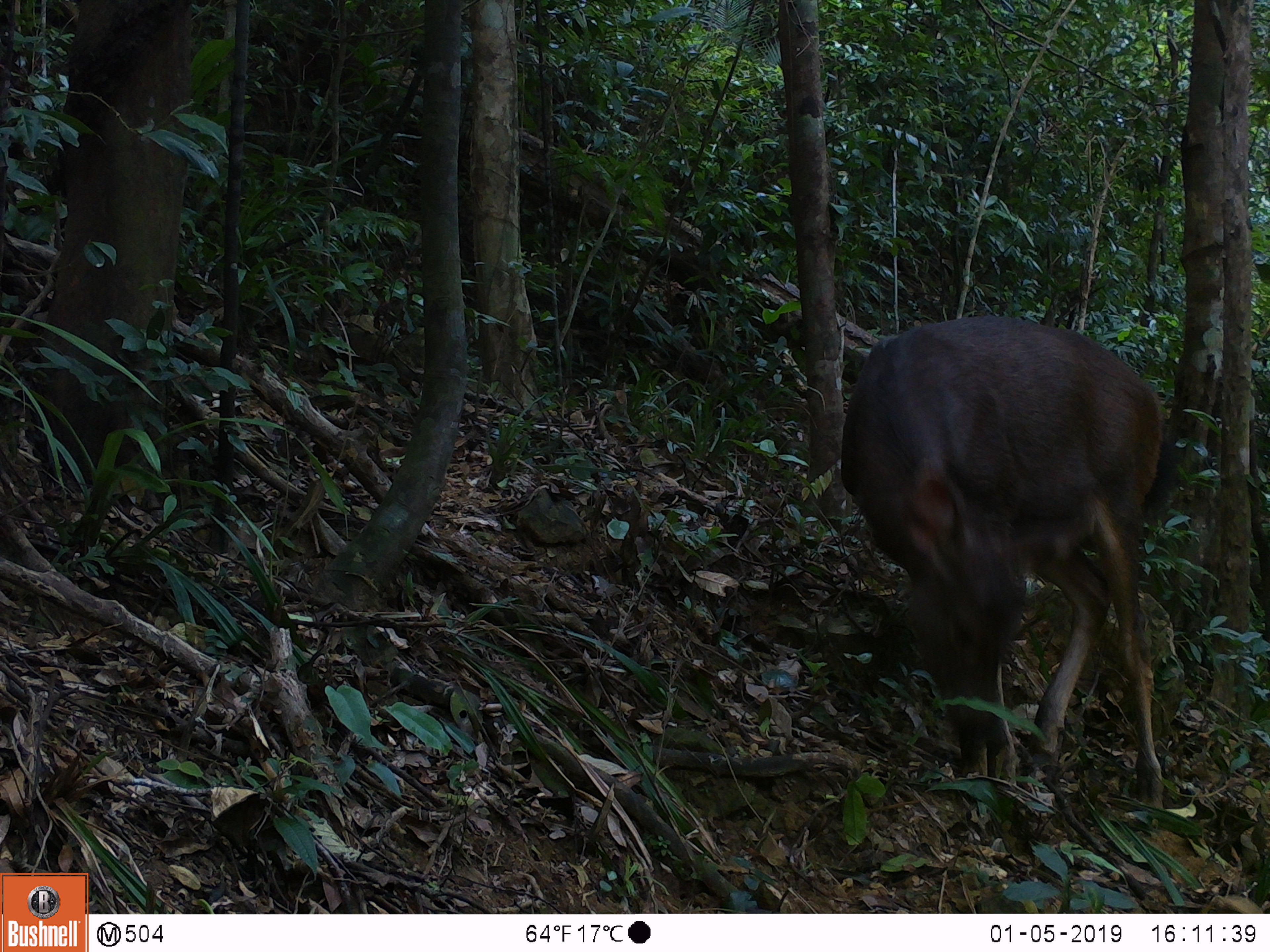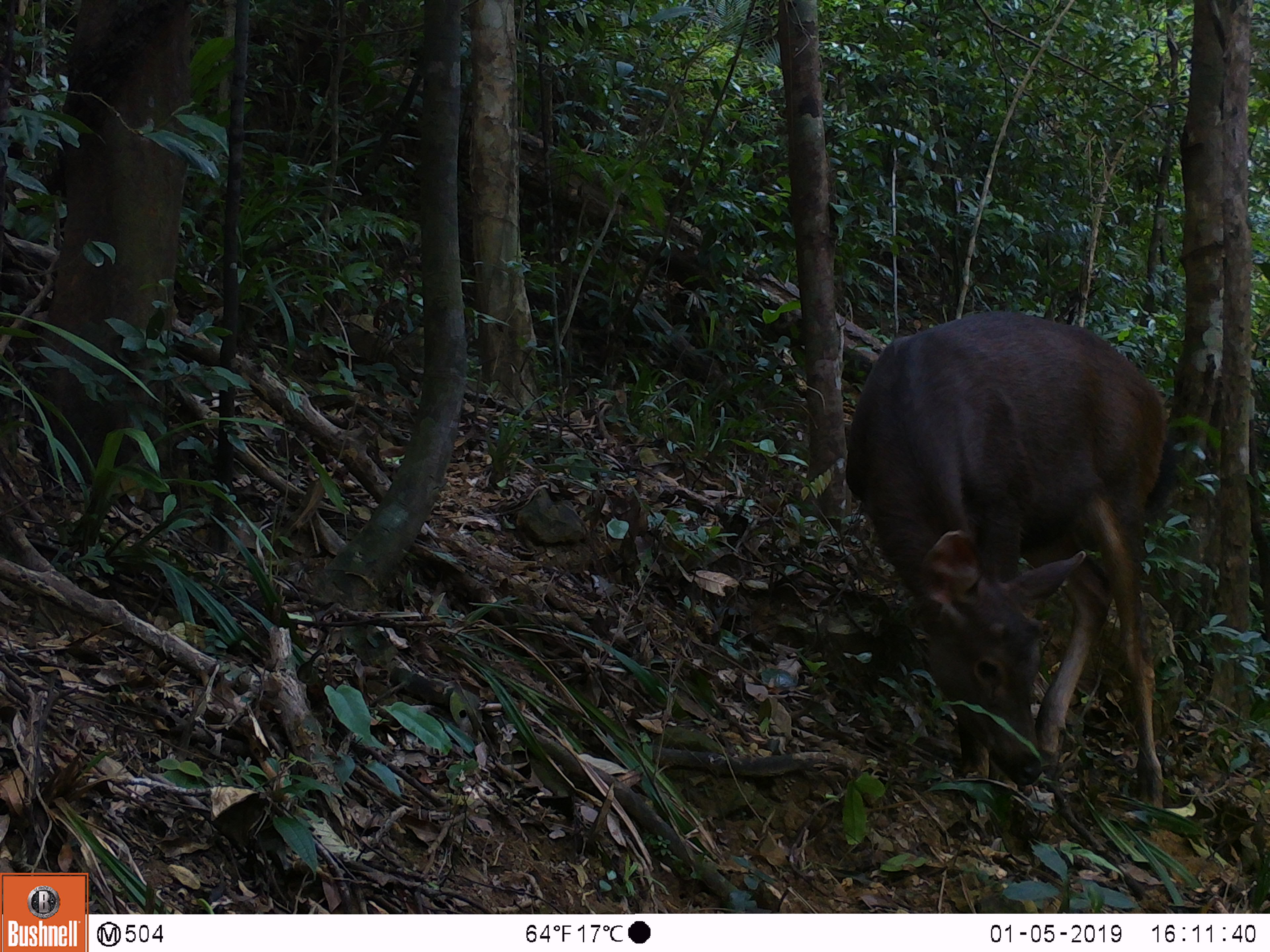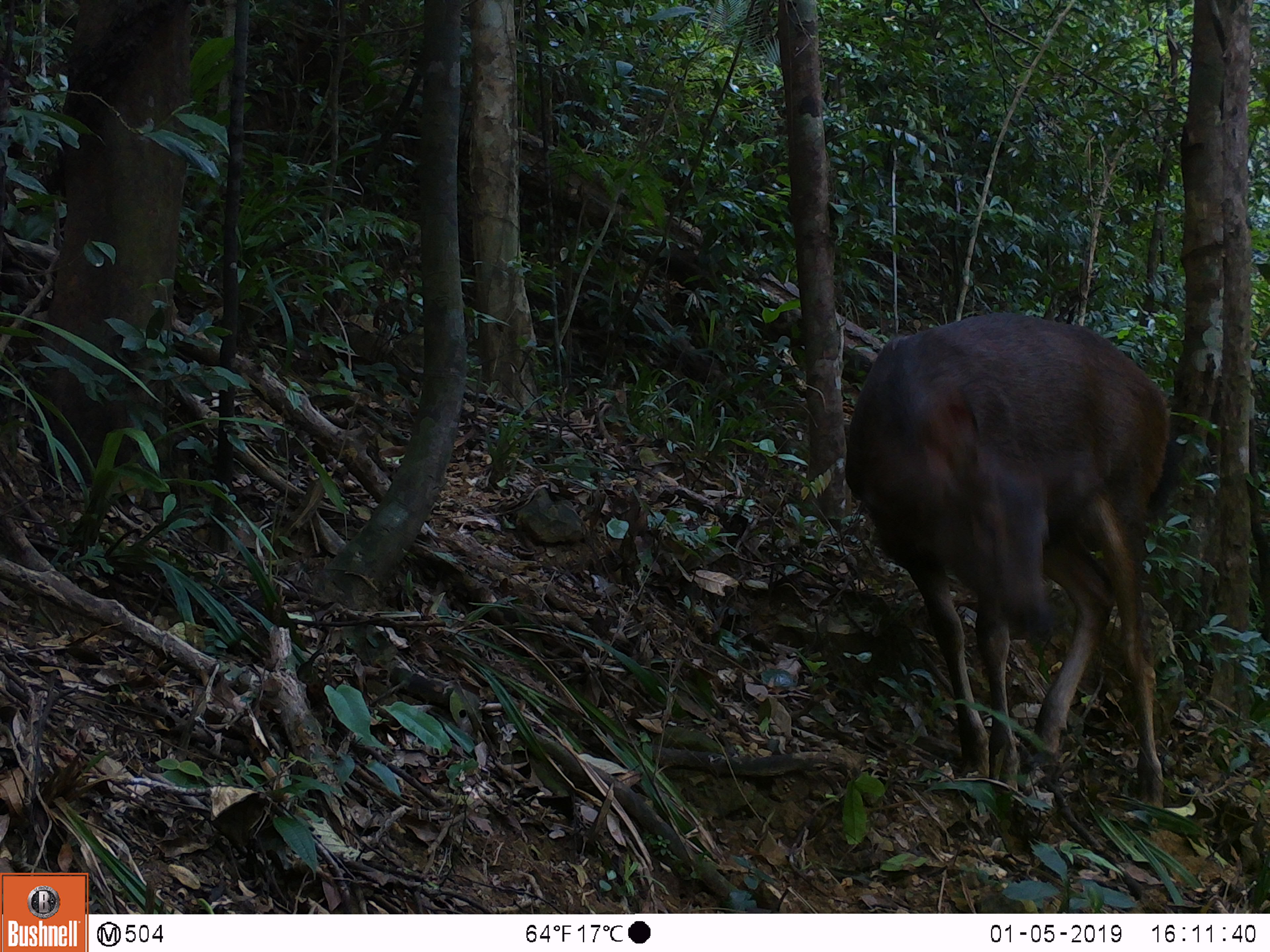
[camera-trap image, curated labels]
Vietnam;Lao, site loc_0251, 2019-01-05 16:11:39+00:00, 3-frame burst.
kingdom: Animalia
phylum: Chordata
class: Mammalia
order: Artiodactyla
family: Cervidae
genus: Rusa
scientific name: Rusa unicolor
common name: sambar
Sambar (Rusa unicolor). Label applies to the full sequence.